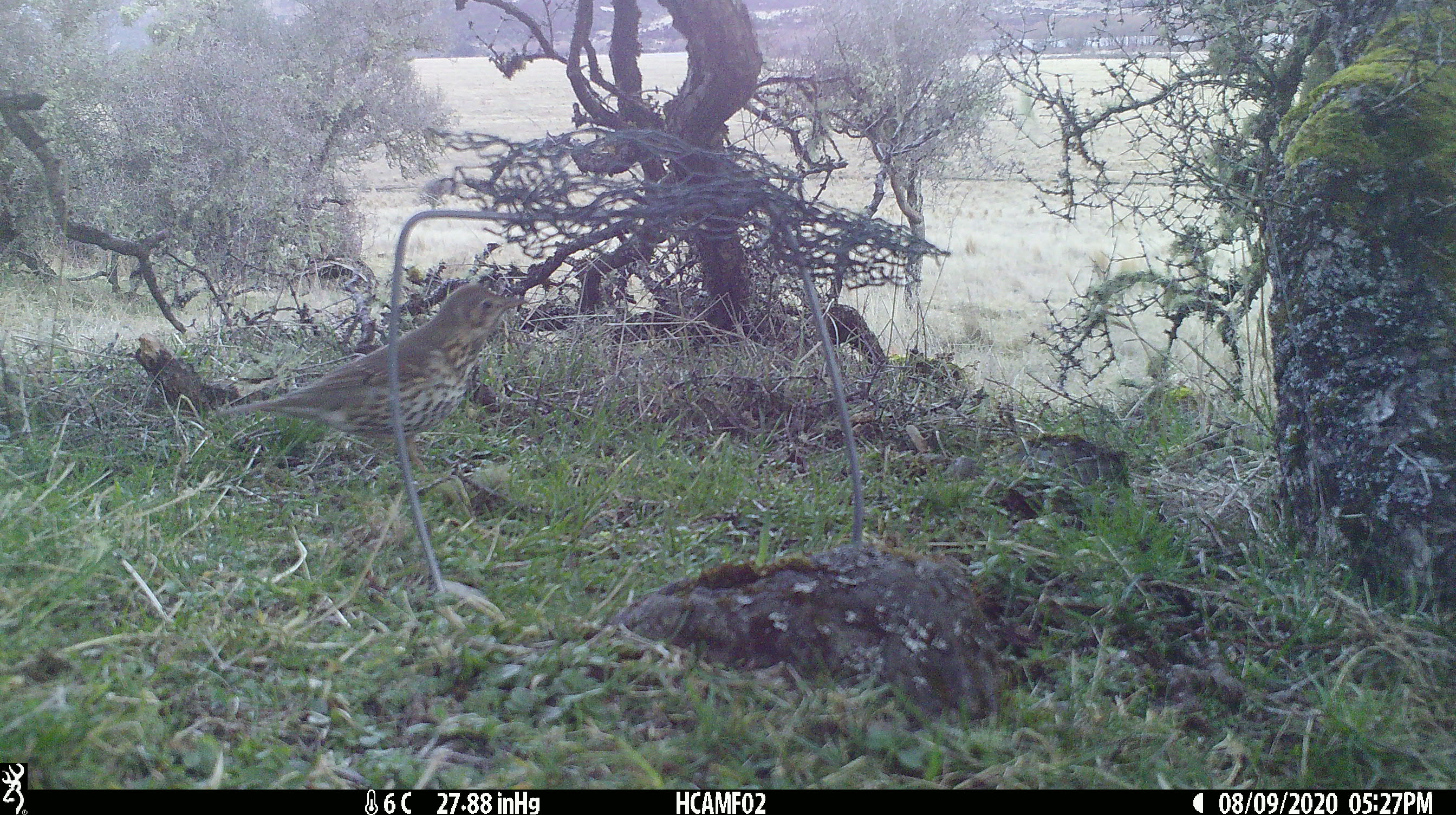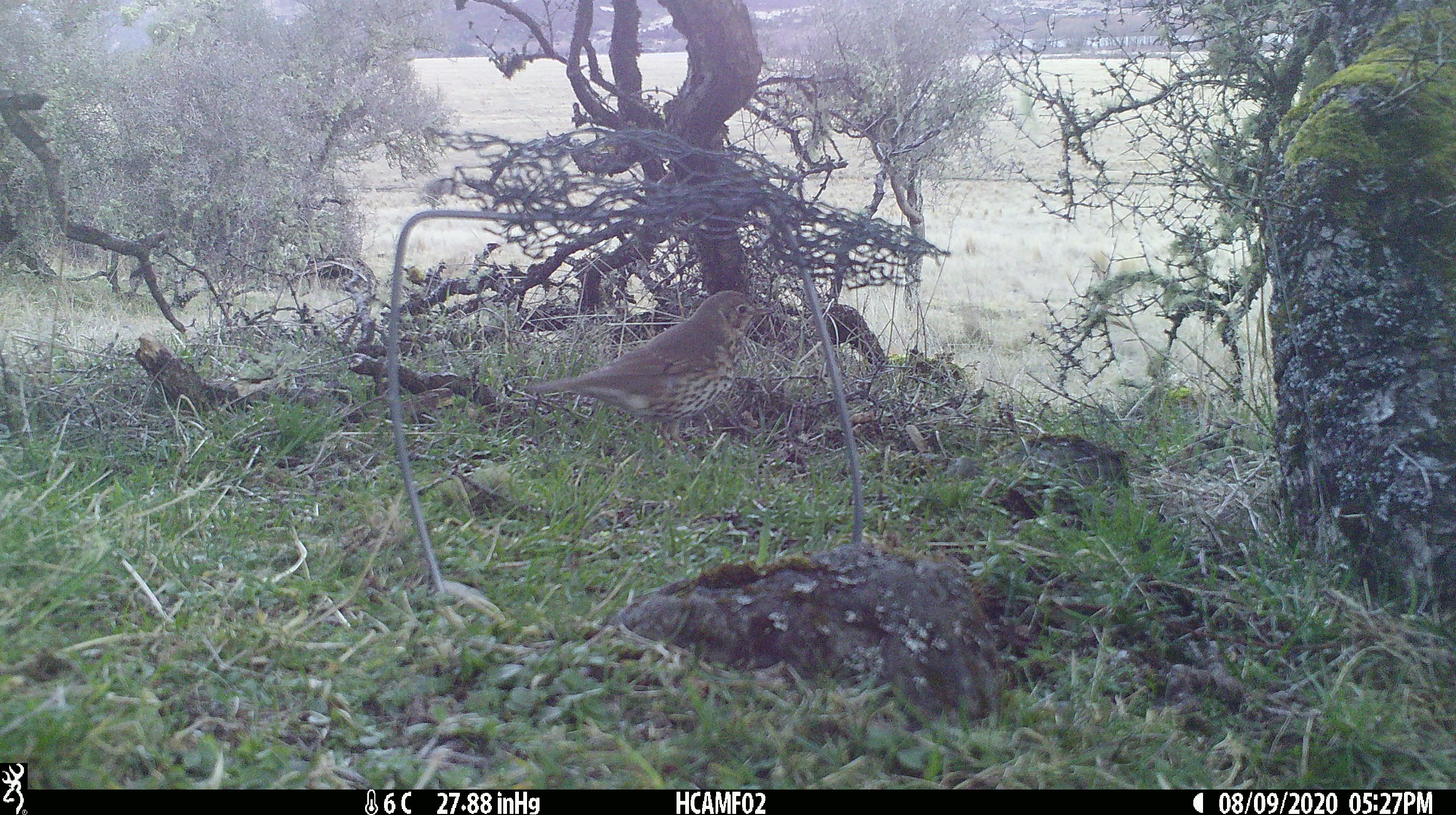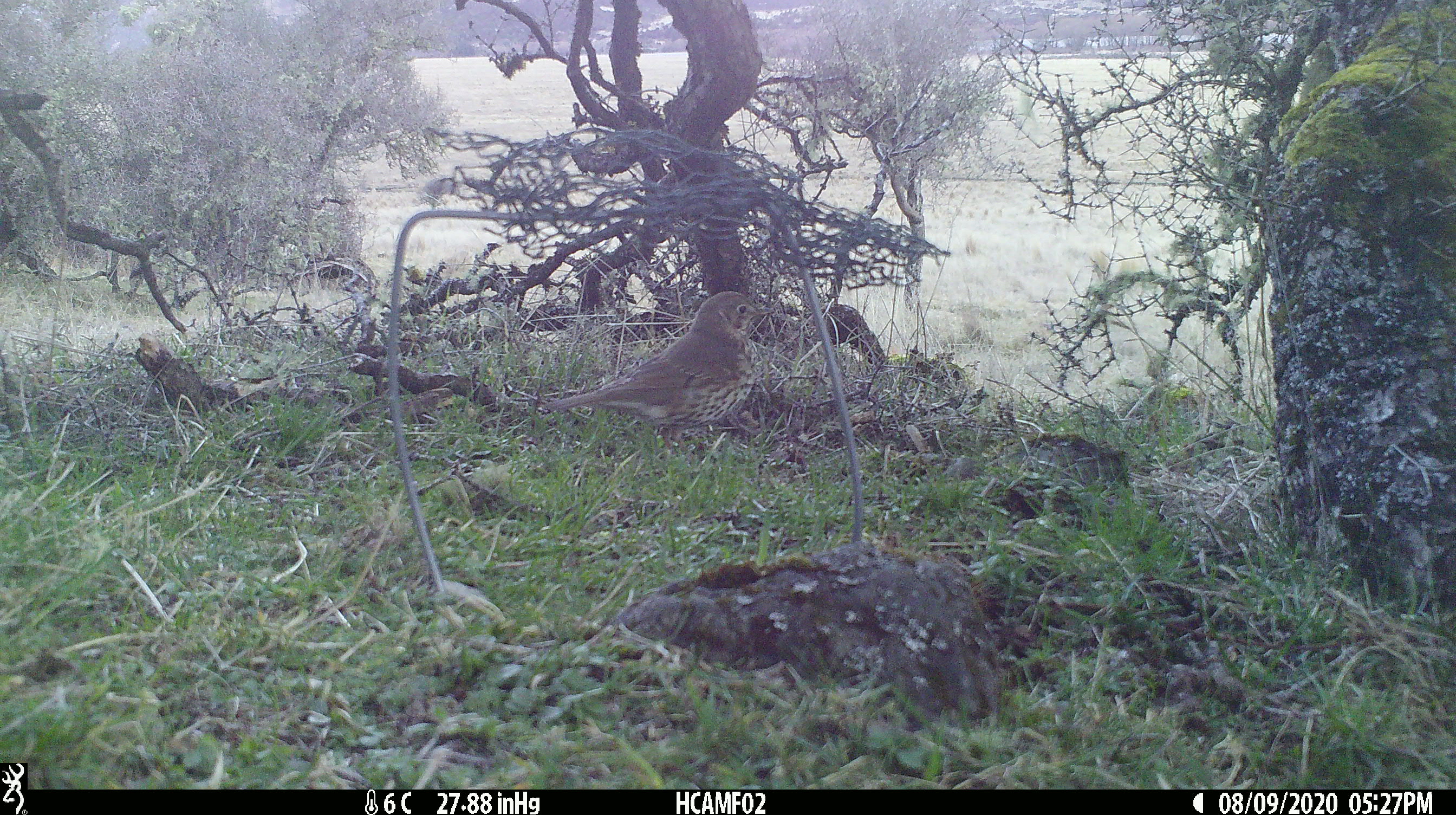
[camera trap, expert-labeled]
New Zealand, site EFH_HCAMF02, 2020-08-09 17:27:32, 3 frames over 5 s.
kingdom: Animalia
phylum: Chordata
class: Aves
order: Passeriformes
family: Turdidae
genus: Turdus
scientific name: Turdus philomelos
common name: song thrush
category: thrush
Thrush (song thrush) (Turdus philomelos).